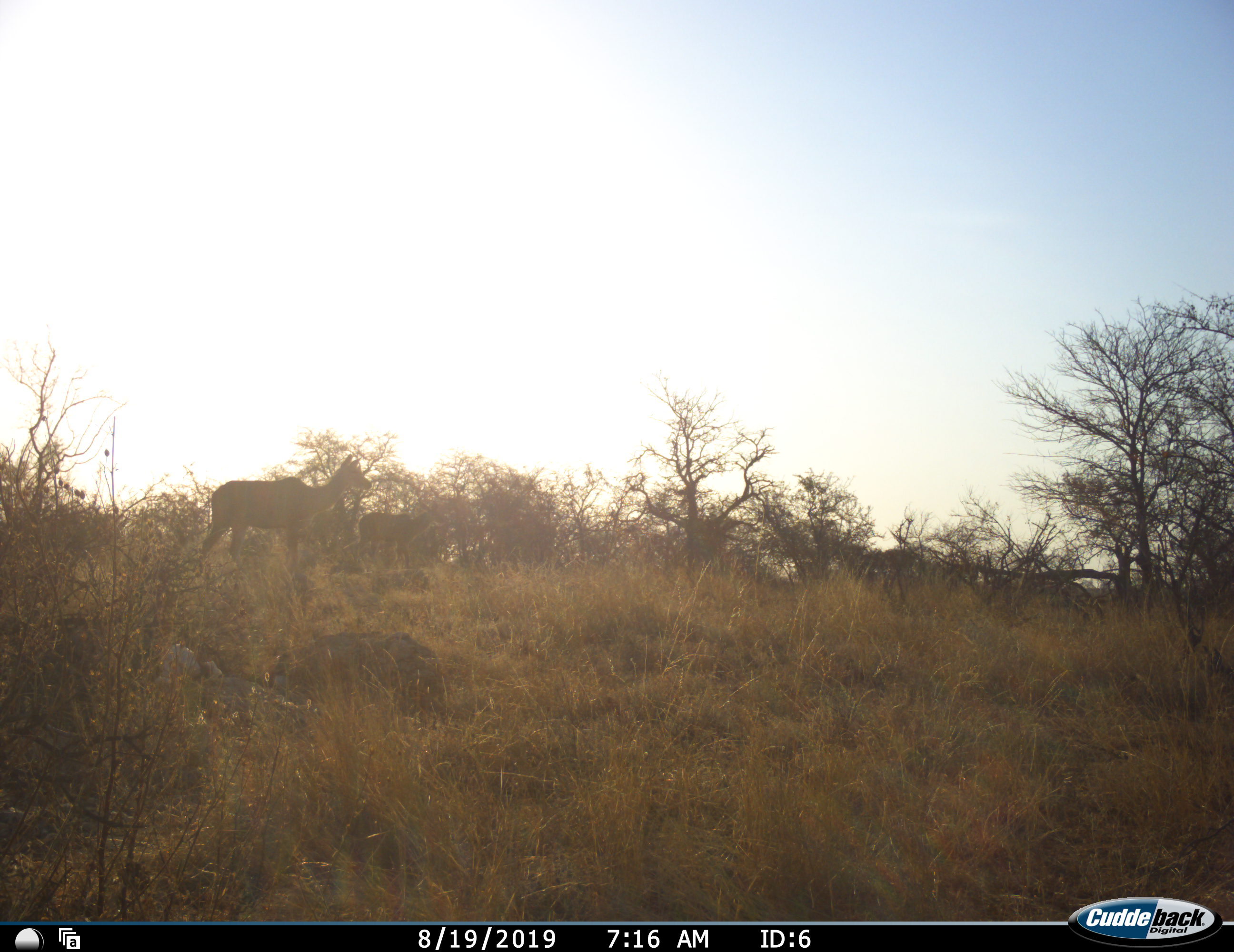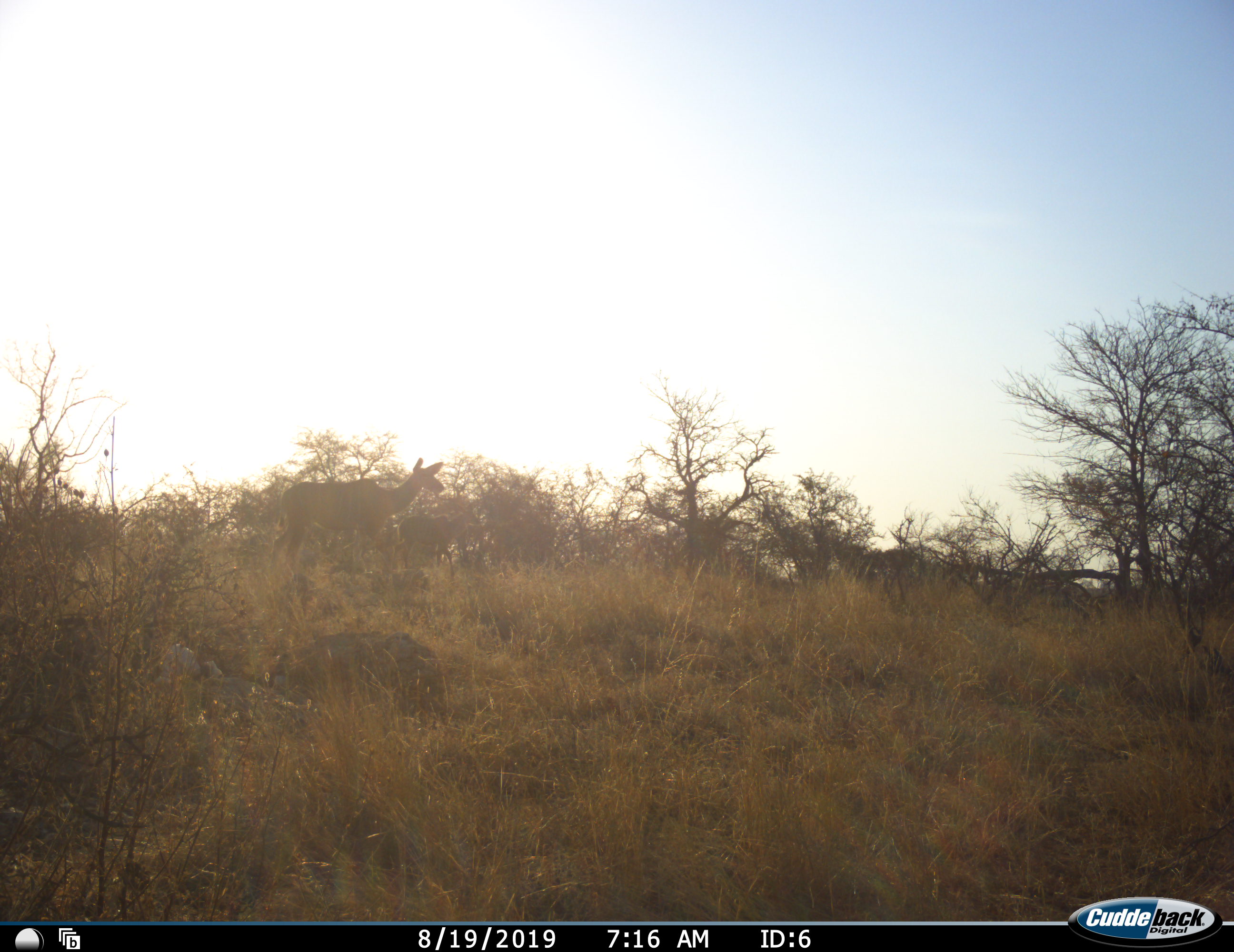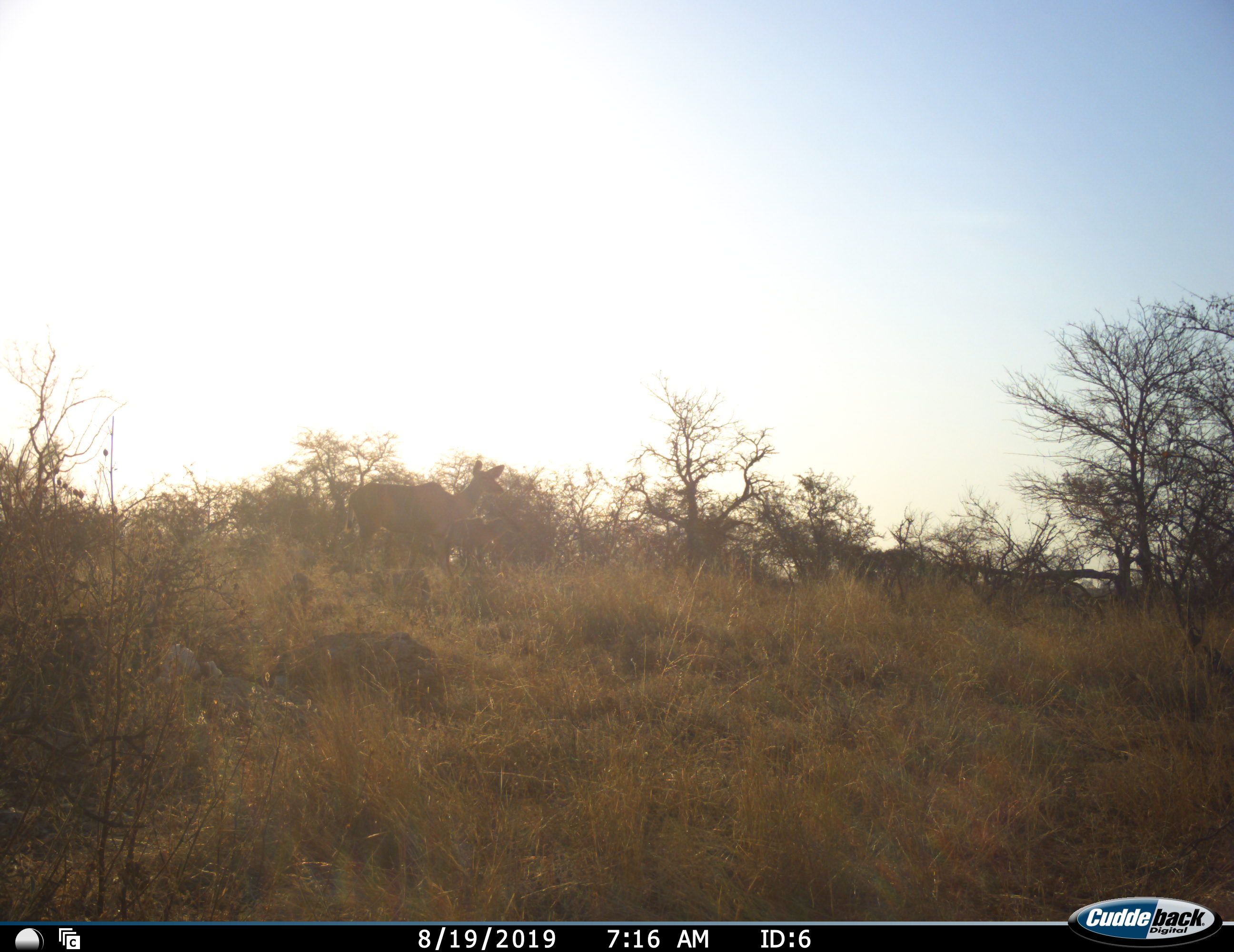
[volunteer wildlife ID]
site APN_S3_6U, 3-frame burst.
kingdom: Animalia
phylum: Chordata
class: Mammalia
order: Artiodactyla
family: Bovidae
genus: Tragelaphus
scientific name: Tragelaphus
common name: kudu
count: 2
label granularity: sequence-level